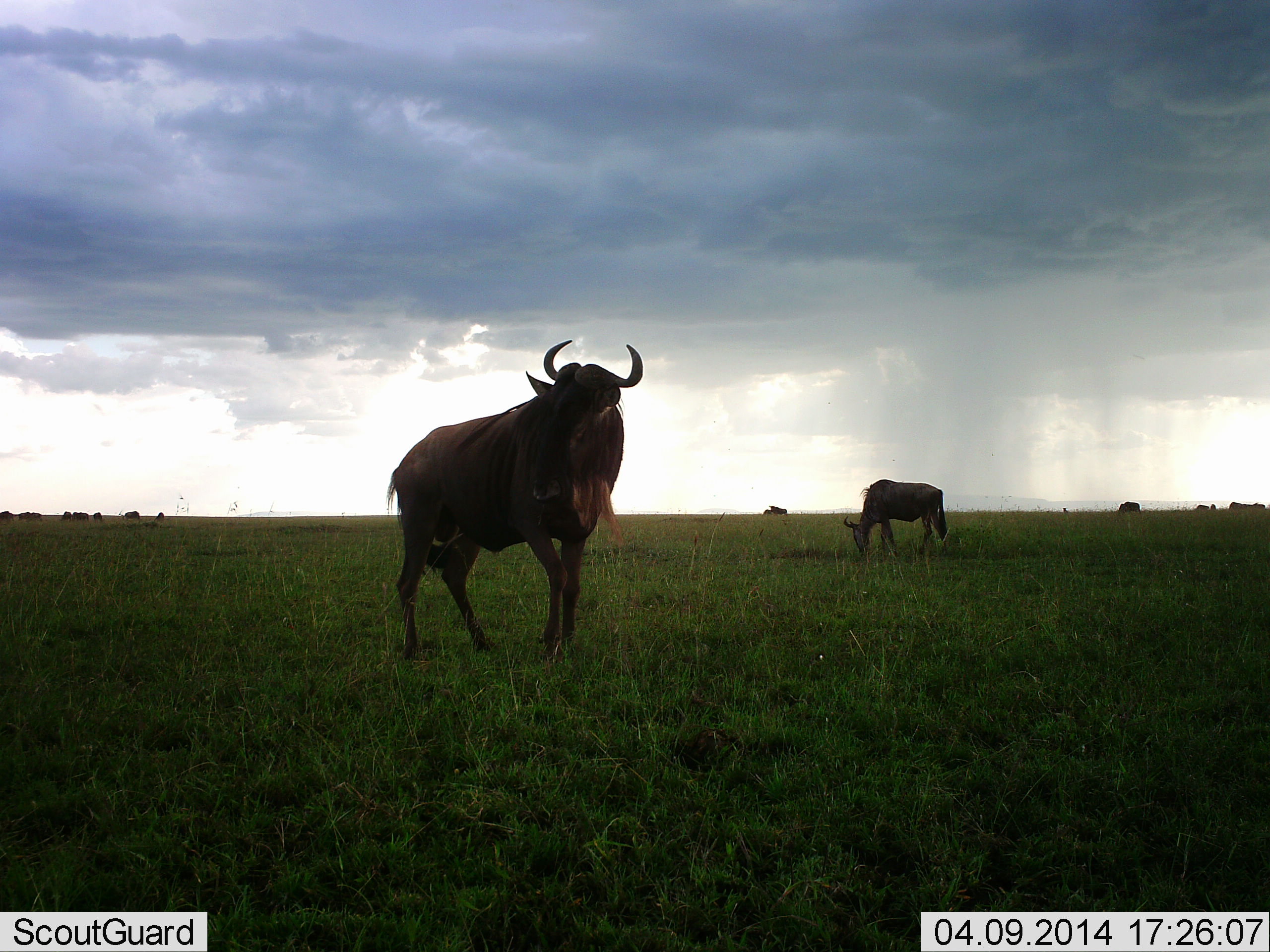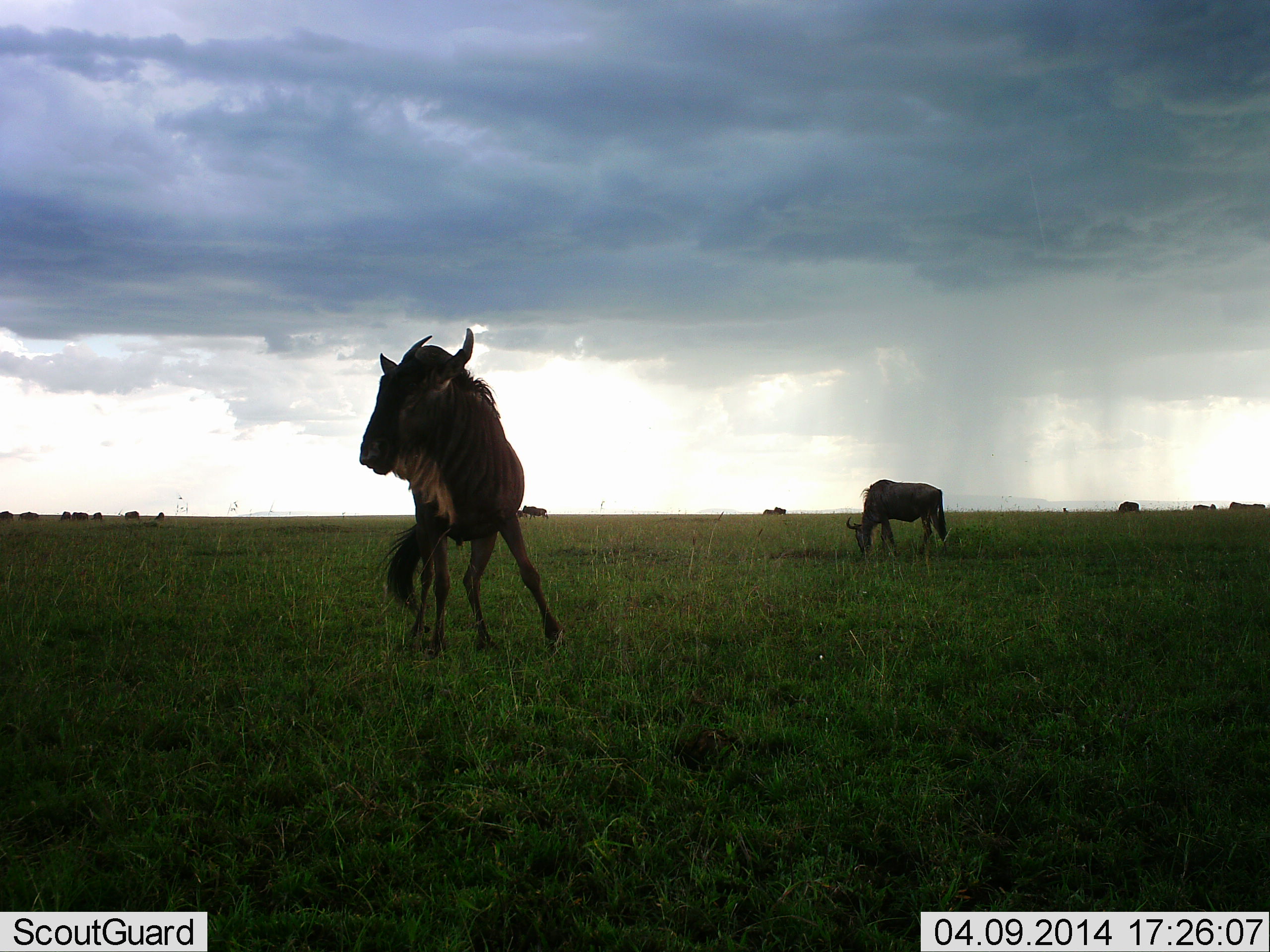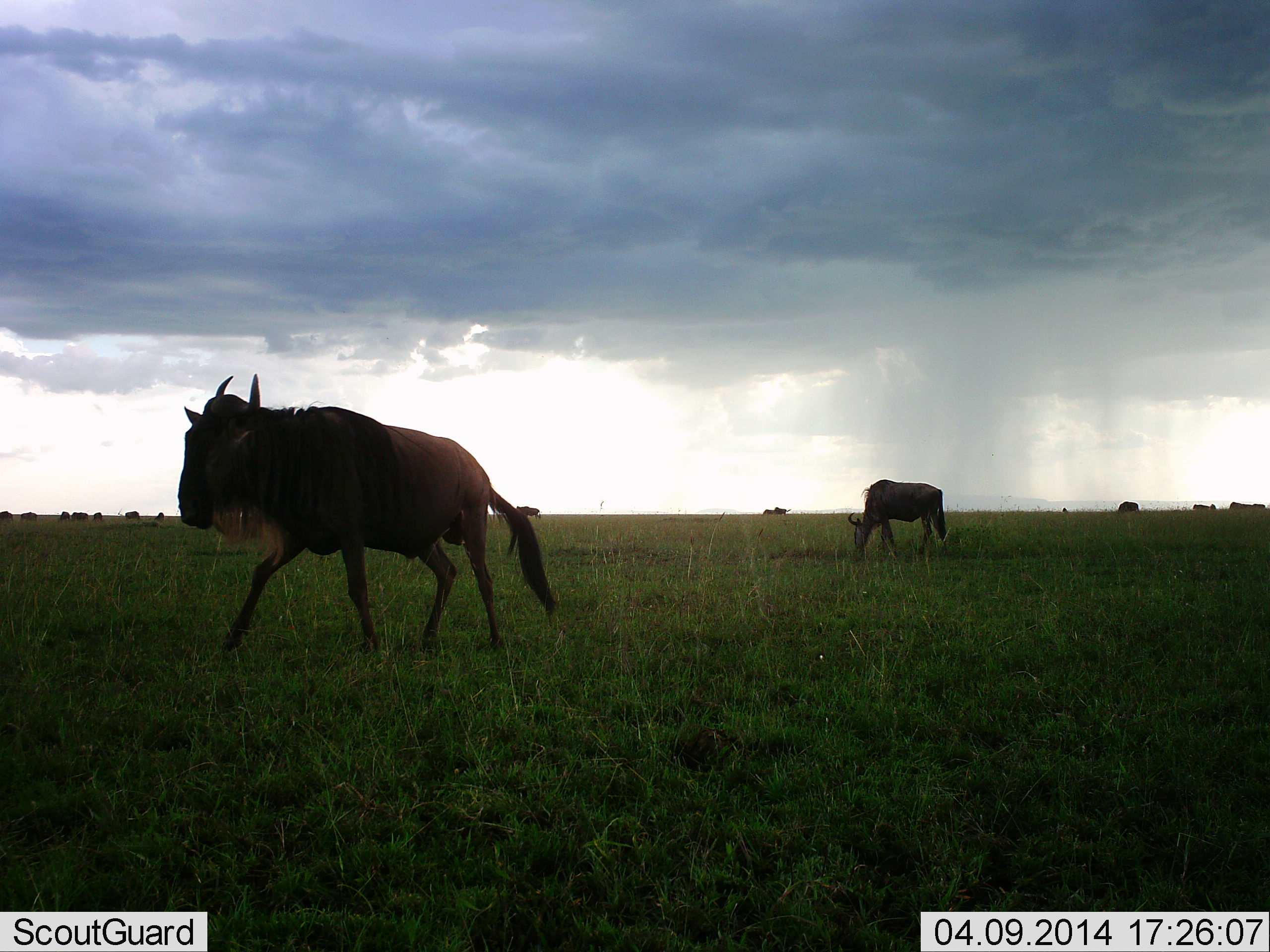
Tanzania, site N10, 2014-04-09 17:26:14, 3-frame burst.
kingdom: Animalia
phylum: Chordata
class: Mammalia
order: Artiodactyla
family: Bovidae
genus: Connochaetes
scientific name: Connochaetes taurinus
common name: blue wildebeest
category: wildebeest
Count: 11-50.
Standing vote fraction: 50%.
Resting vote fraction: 10%.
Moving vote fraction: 80%.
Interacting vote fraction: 0%.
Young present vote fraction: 0%.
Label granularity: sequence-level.